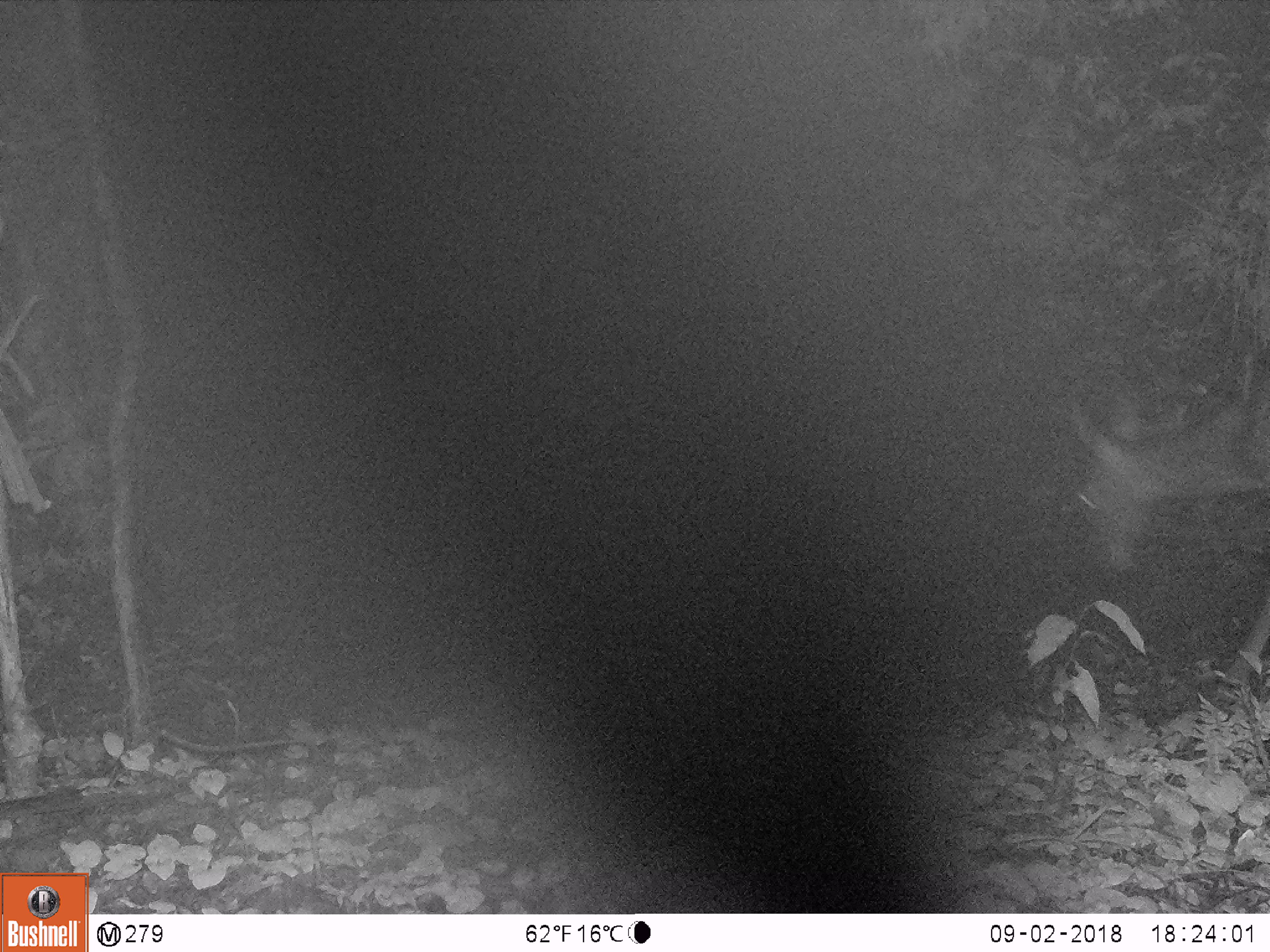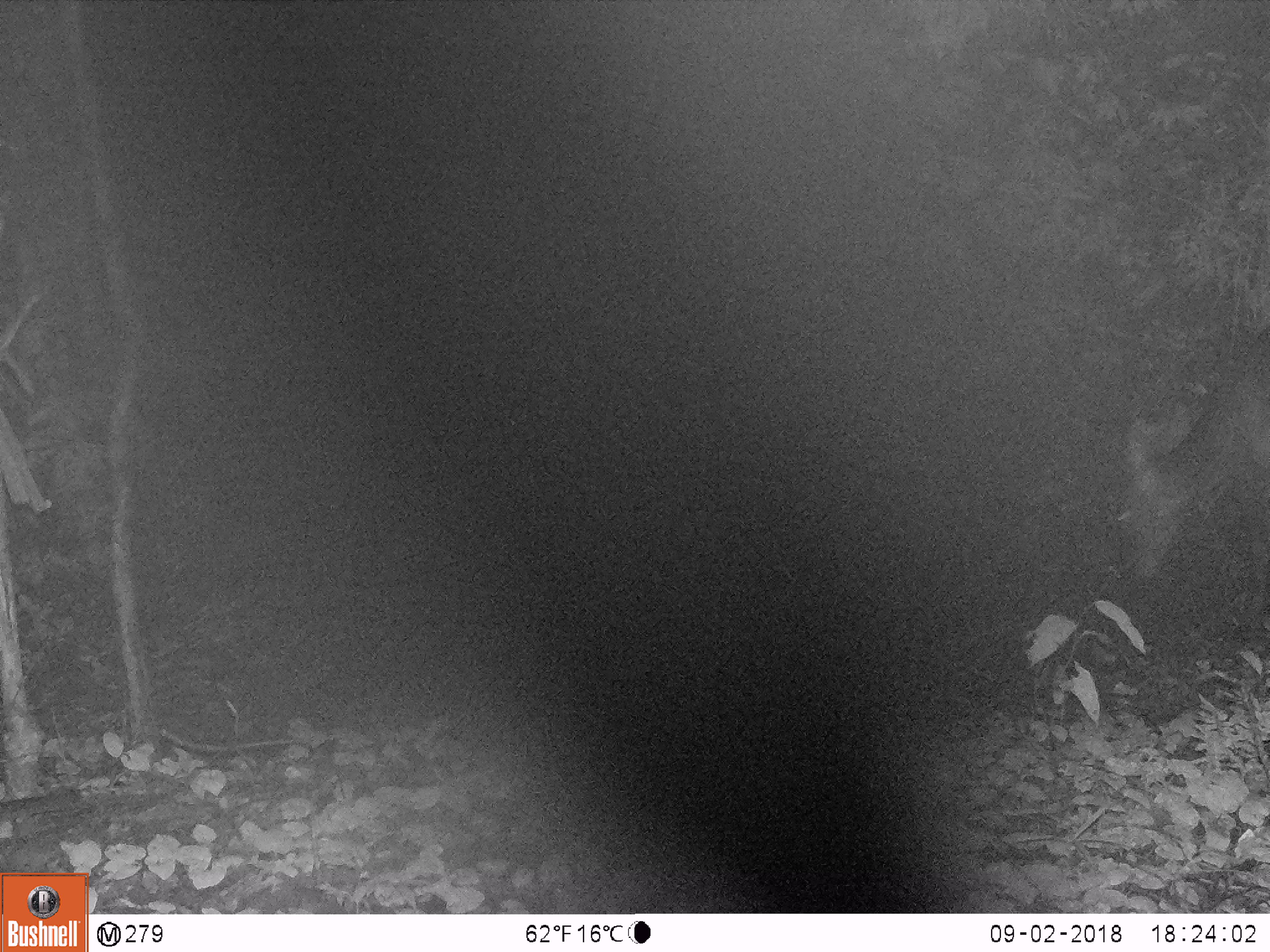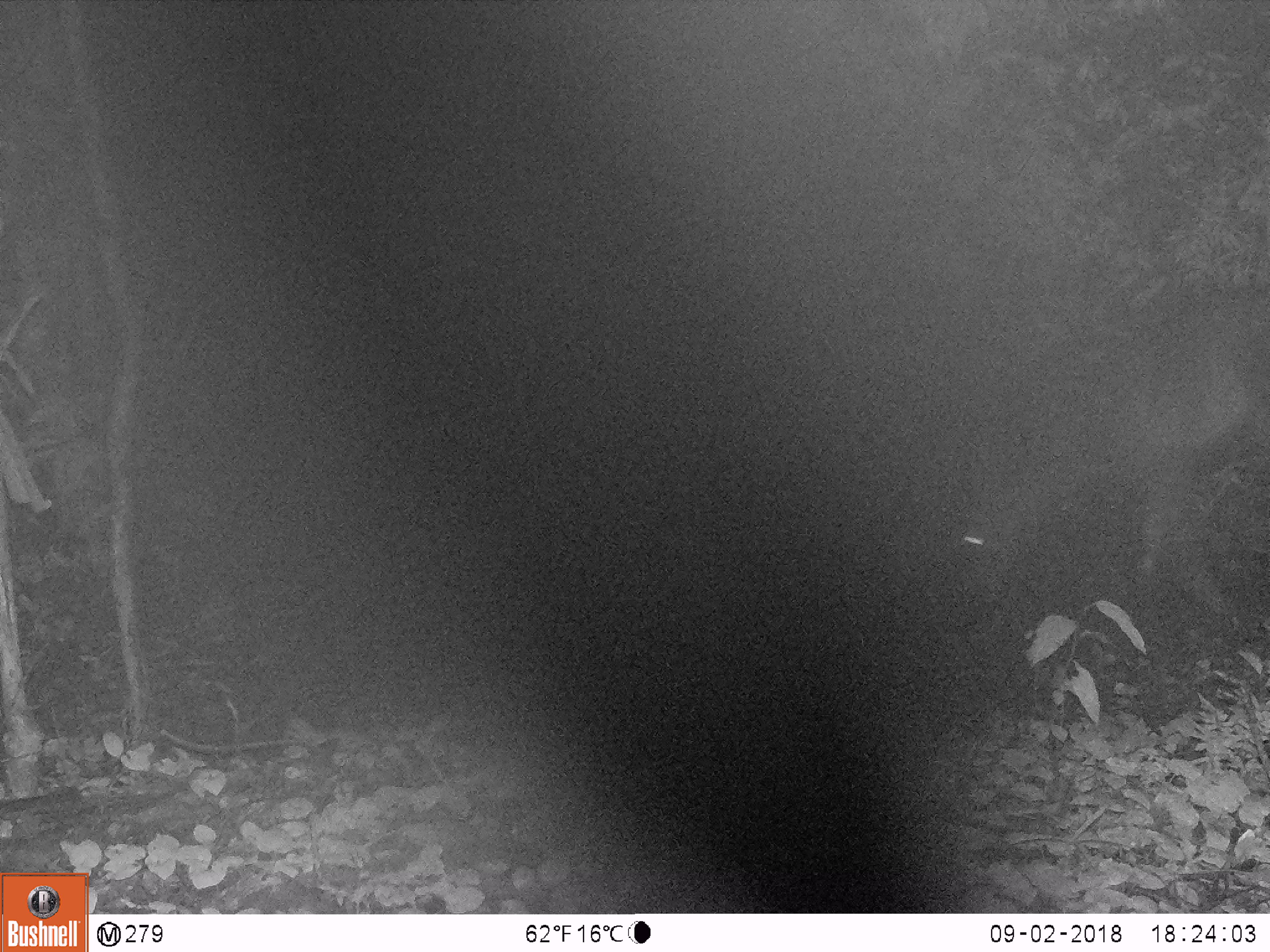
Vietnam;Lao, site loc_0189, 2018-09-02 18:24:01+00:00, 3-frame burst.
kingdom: Animalia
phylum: Chordata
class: Mammalia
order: Artiodactyla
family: Cervidae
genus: Rusa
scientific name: Rusa unicolor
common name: sambar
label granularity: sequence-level